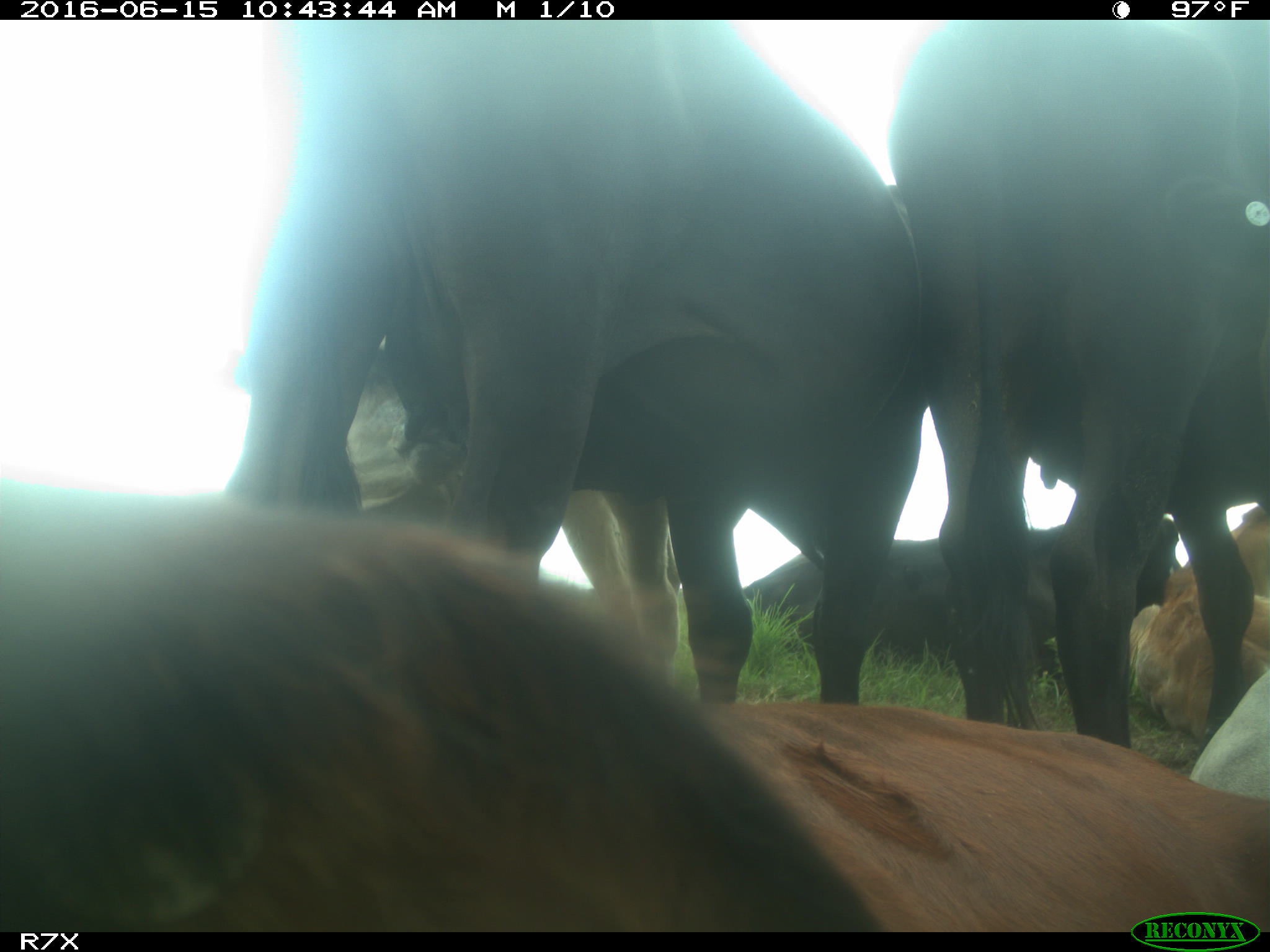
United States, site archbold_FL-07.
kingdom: Animalia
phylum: Chordata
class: Mammalia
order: Artiodactyla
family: Bovidae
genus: Bos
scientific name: Bos taurus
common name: domestic cow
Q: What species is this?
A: Bos taurus (domestic cow).